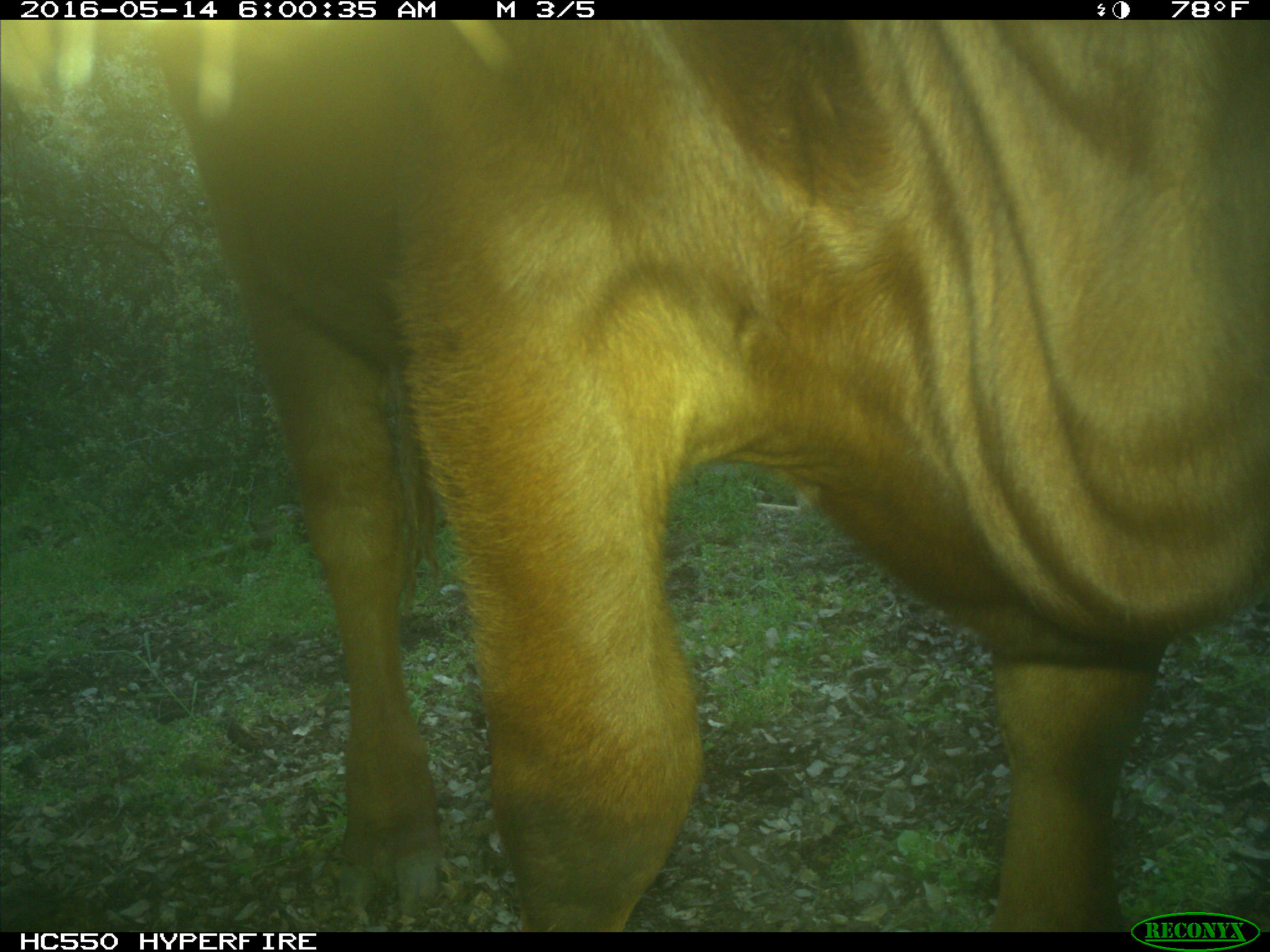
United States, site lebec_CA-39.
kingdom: Animalia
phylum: Chordata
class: Mammalia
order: Artiodactyla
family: Bovidae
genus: Bos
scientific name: Bos taurus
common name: domestic cow